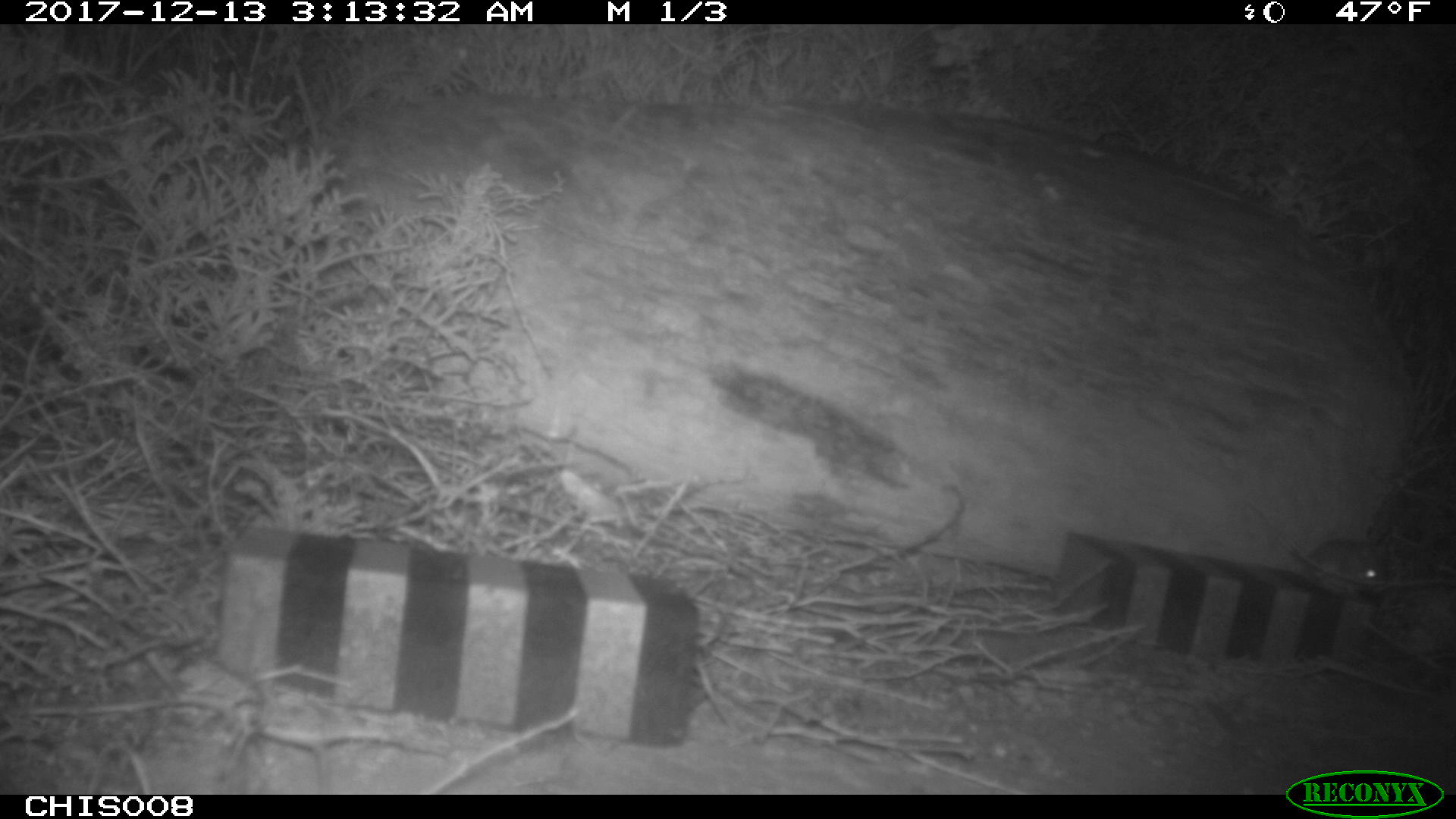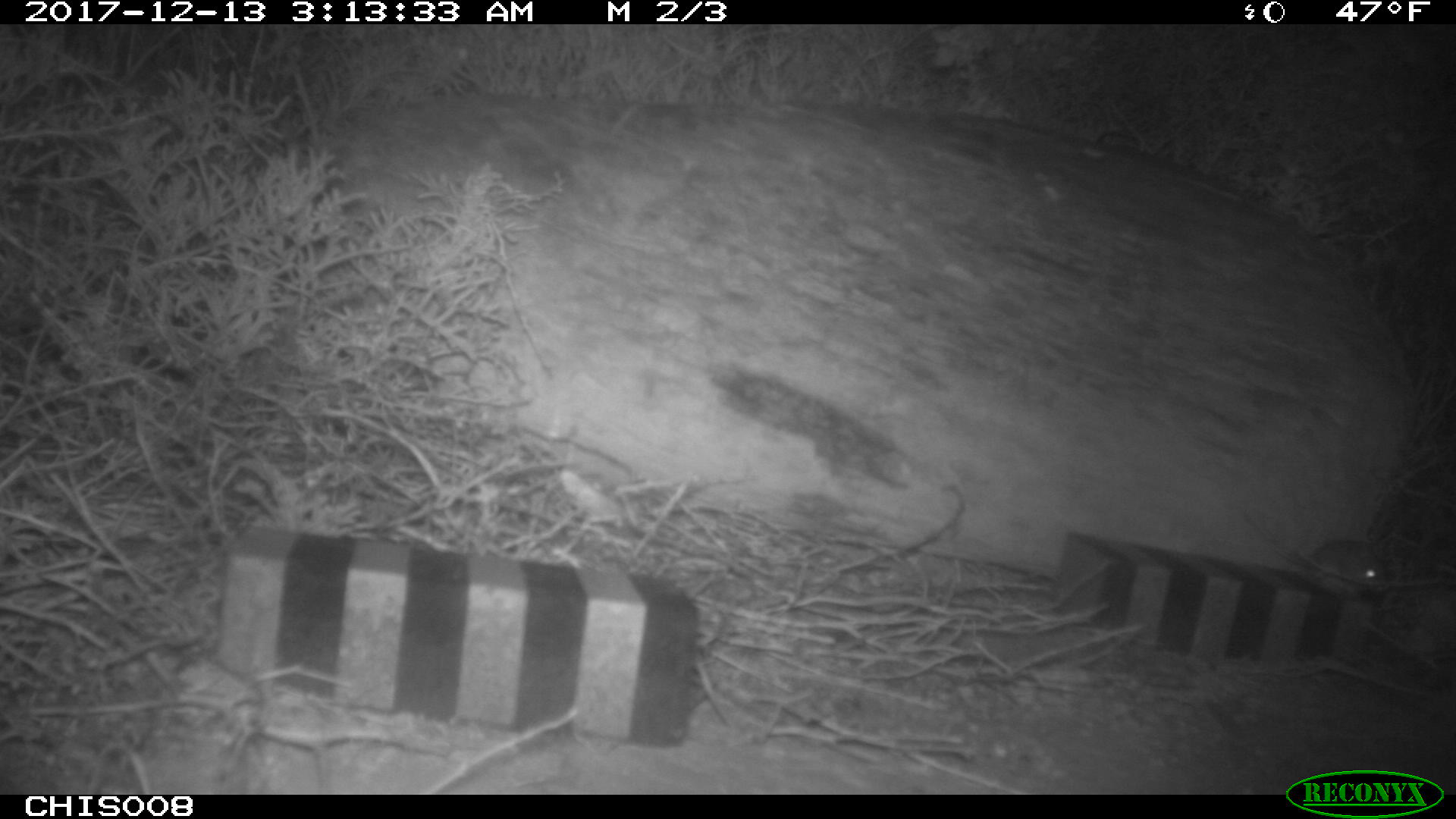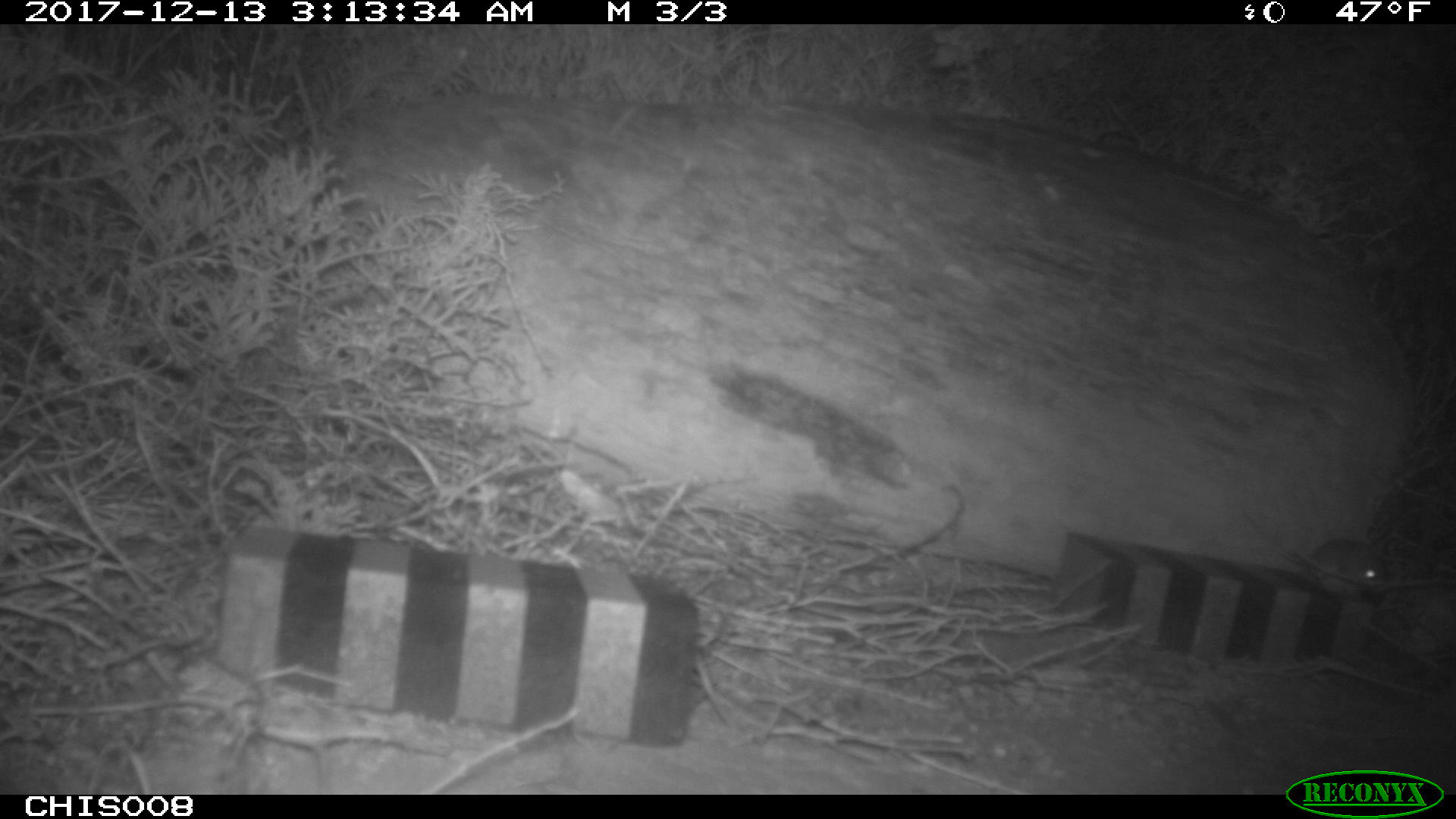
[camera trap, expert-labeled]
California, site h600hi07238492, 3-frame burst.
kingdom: Animalia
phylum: Chordata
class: Mammalia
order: Rodentia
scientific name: Rodentia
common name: rodent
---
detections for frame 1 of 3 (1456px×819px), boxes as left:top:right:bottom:
rodent: 1307:538:1388:583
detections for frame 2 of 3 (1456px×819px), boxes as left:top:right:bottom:
rodent: 1305:538:1388:592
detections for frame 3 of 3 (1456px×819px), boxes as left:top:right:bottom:
rodent: 1308:538:1382:581